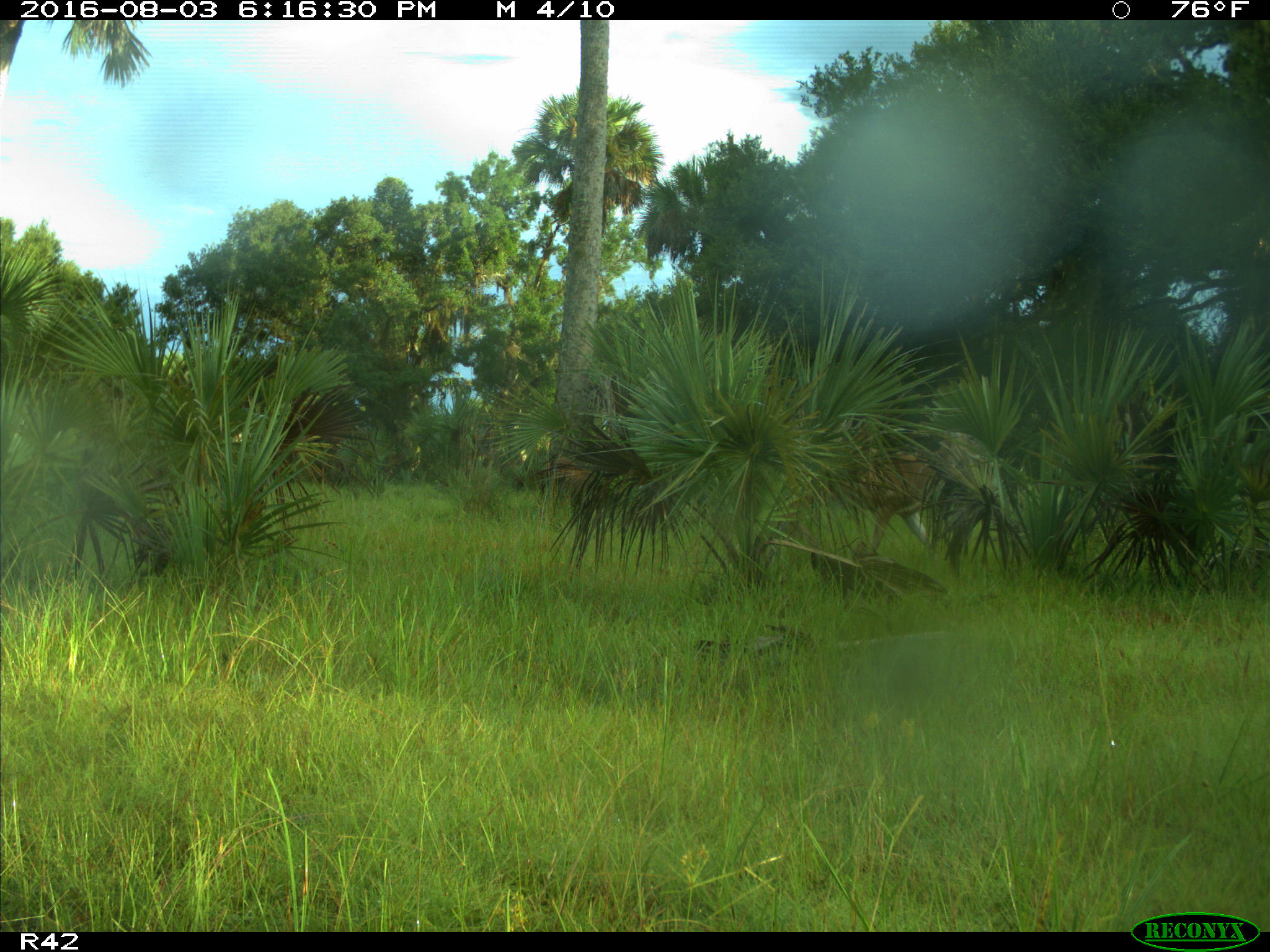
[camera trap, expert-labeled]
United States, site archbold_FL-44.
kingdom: Animalia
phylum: Chordata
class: Mammalia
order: Artiodactyla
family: Cervidae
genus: Odocoileus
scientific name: Odocoileus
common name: deer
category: unidentified deer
Unidentified deer (deer) (Odocoileus).